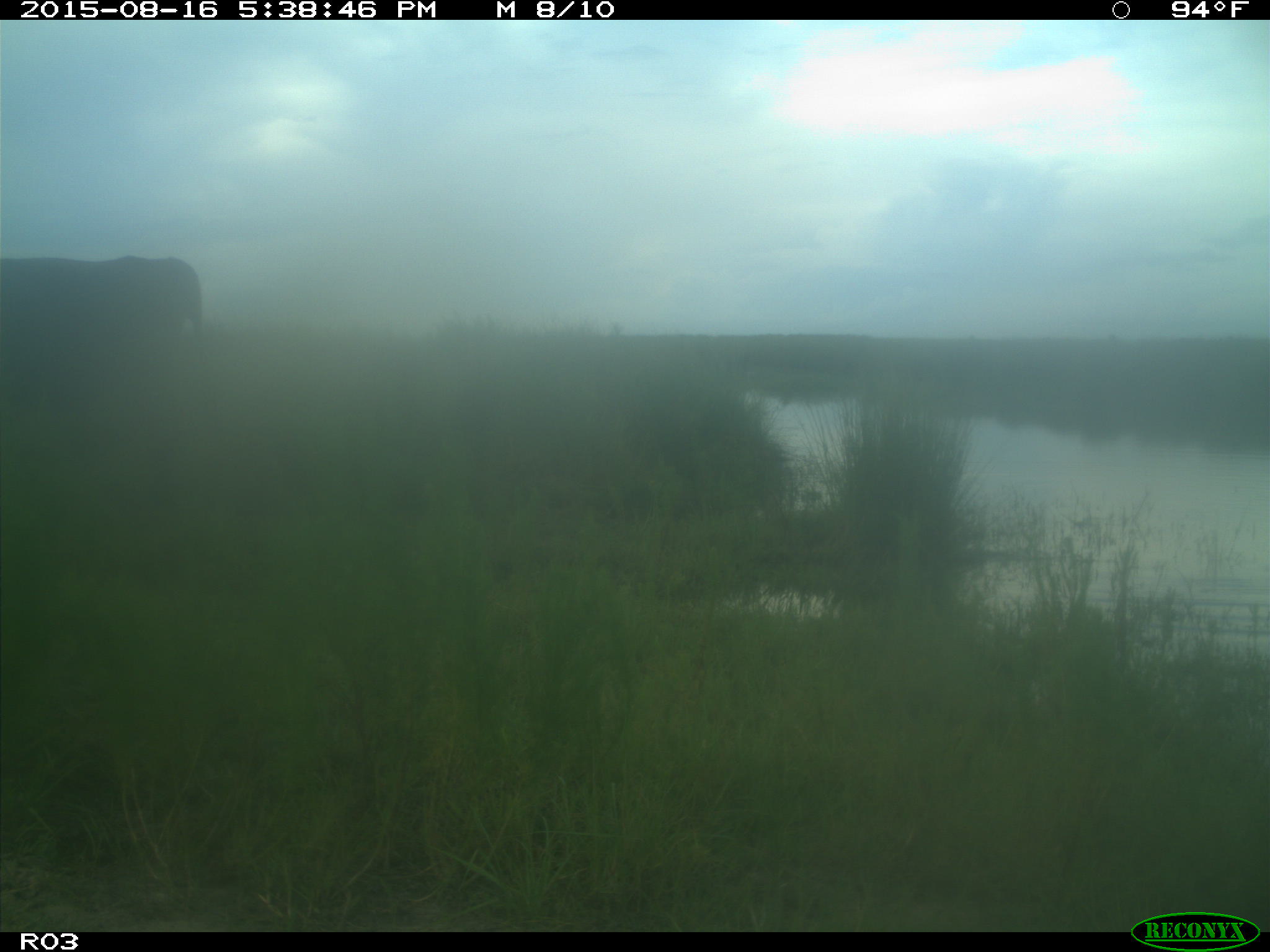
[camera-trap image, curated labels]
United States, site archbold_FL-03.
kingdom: Animalia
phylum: Chordata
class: Mammalia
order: Artiodactyla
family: Bovidae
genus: Bos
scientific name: Bos taurus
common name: domestic cow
Bos taurus (domestic cow).